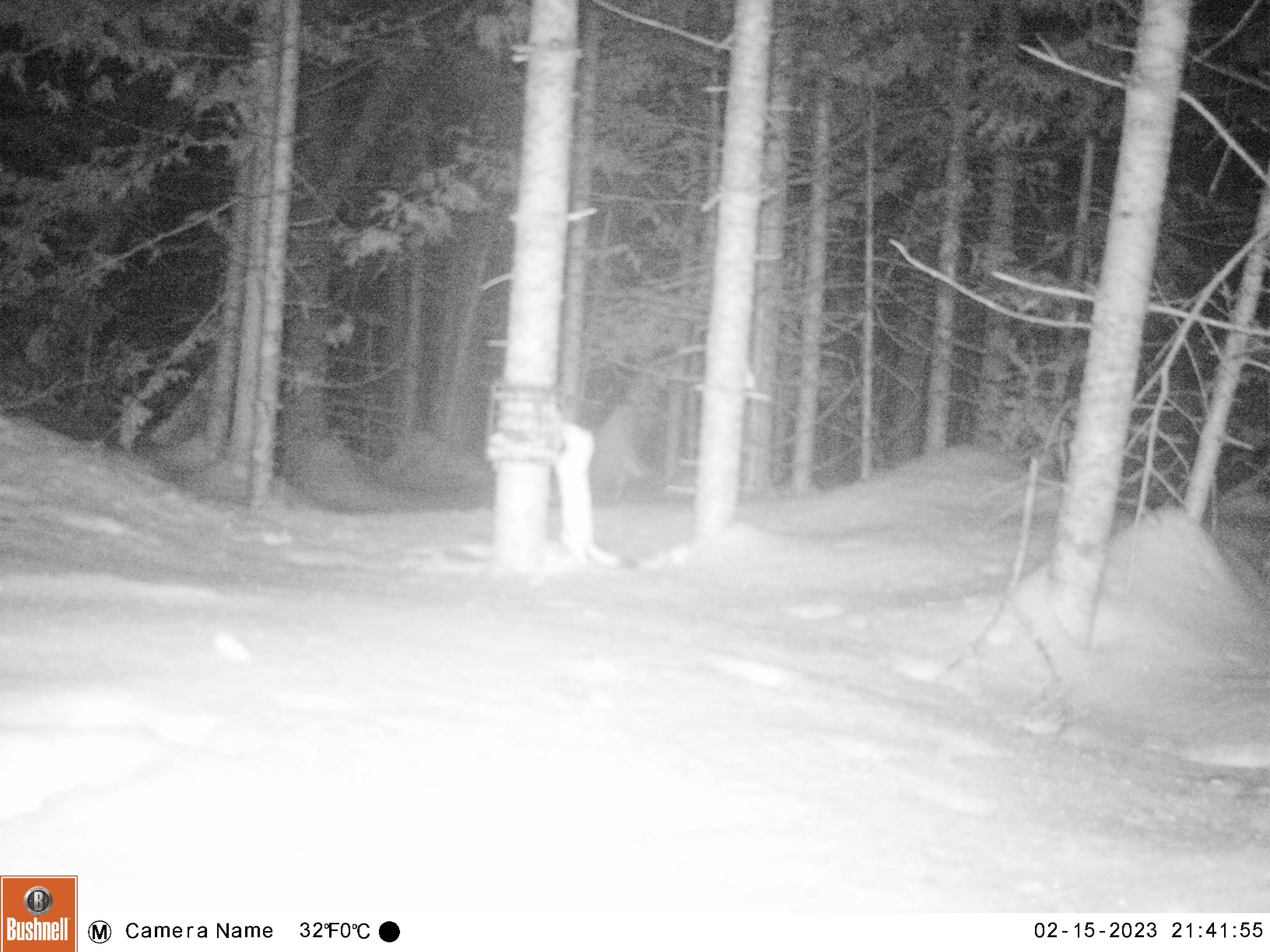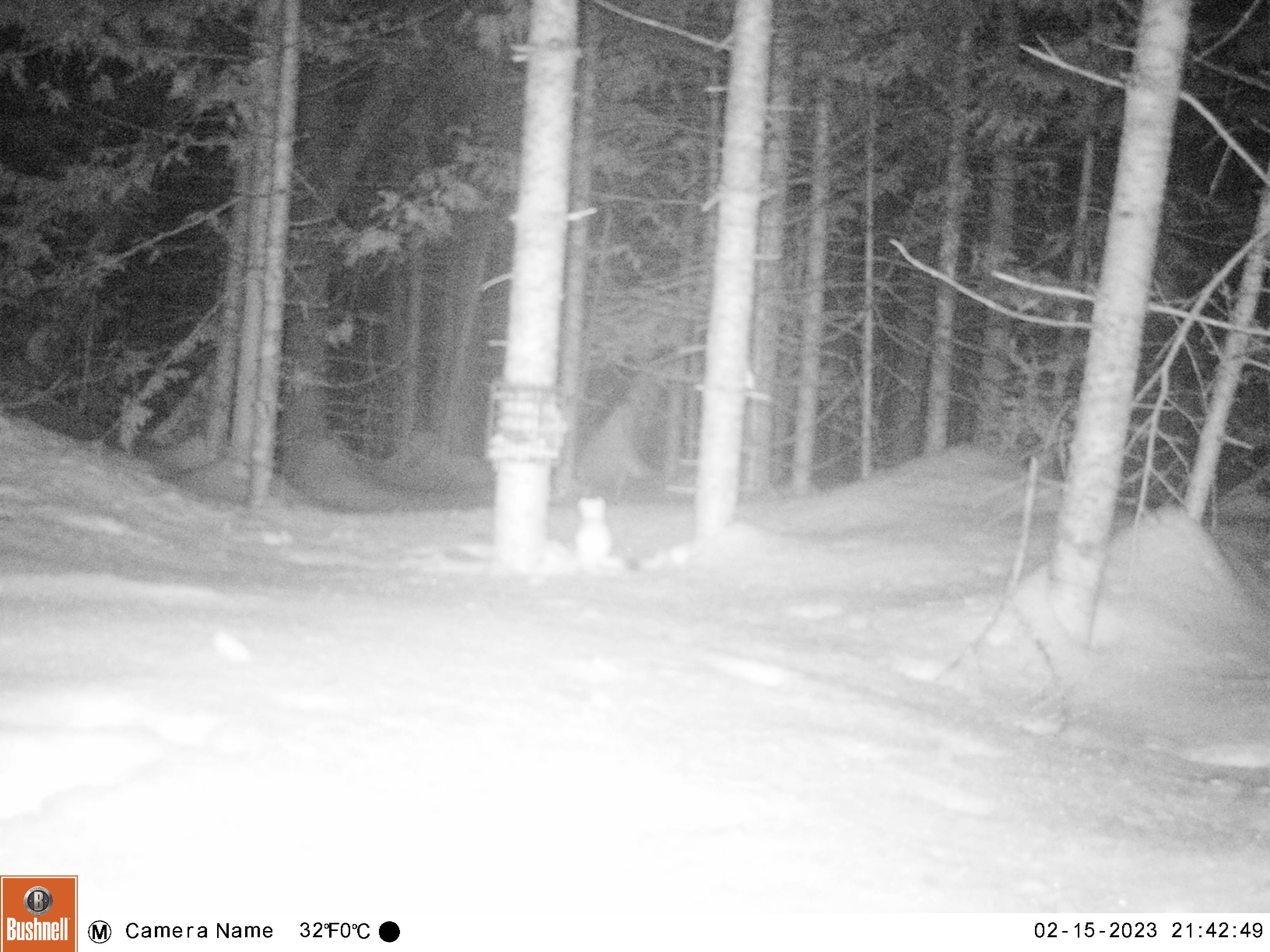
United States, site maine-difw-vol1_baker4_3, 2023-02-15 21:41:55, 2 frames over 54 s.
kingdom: Animalia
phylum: Chordata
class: Mammalia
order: Carnivora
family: Mustelidae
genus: Mustela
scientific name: Mustela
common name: weasel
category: weasel sp.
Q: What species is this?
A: Weasel sp. (weasel) (Mustela).